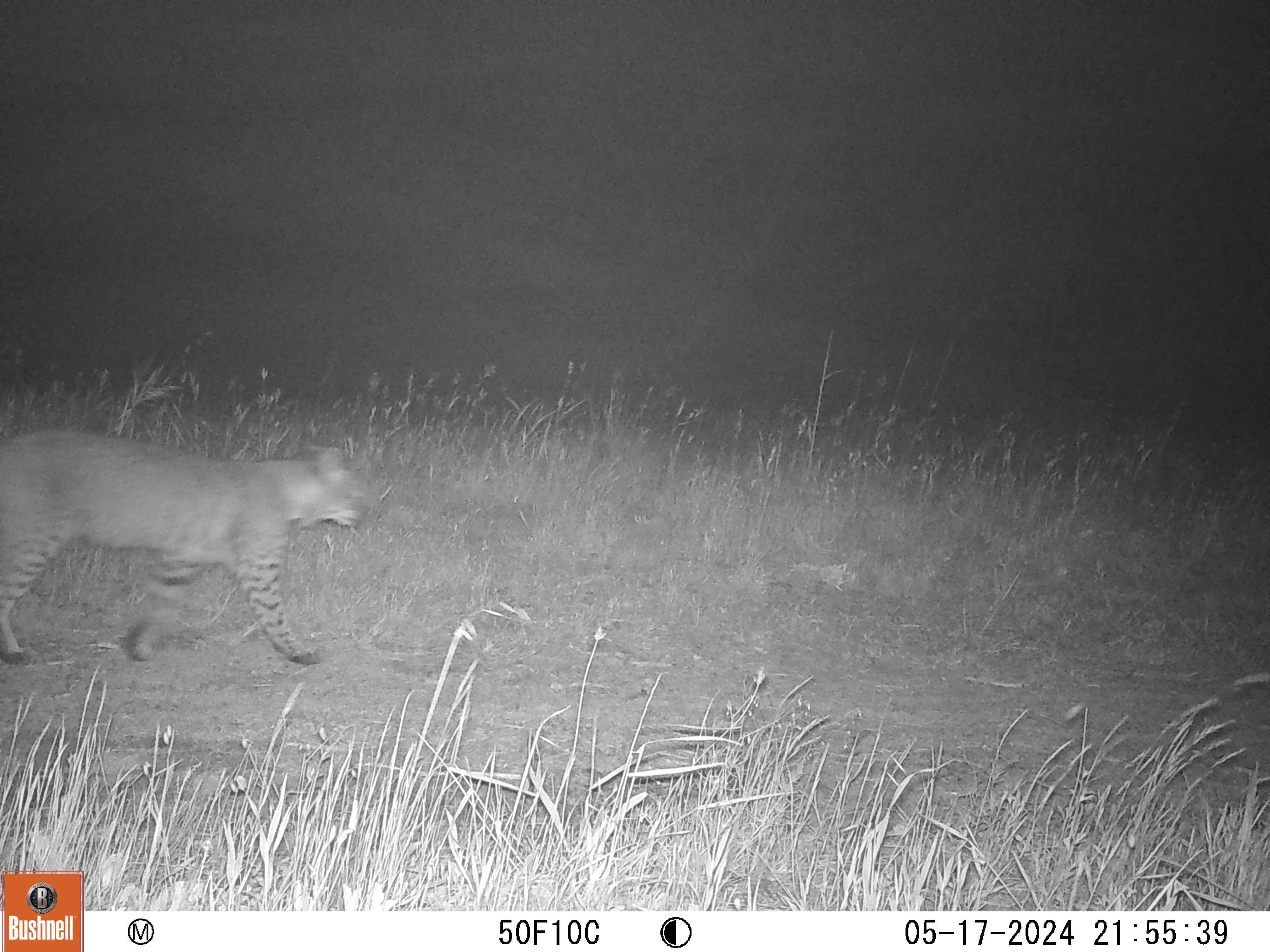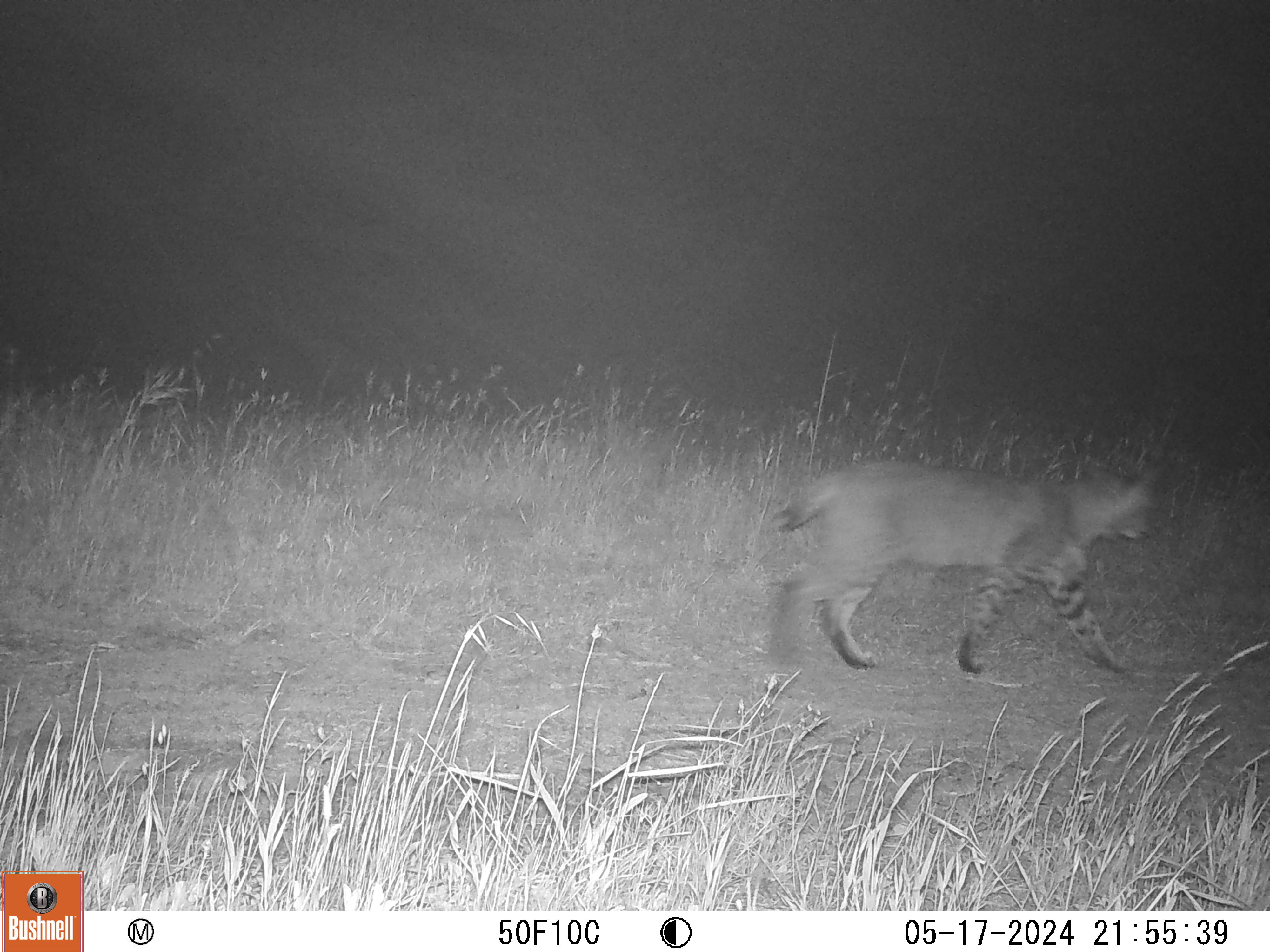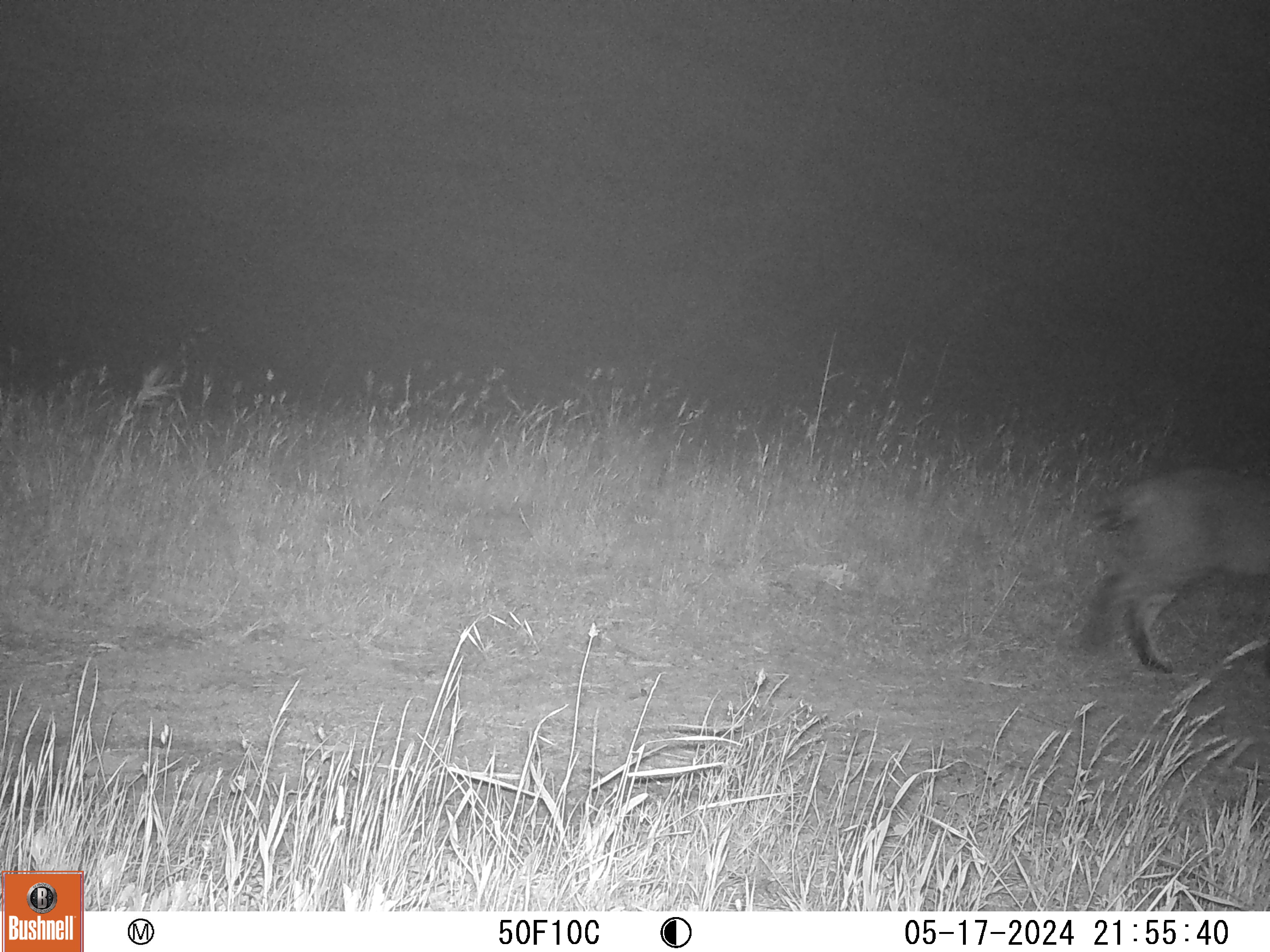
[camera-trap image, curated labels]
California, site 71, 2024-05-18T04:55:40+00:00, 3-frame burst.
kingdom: Animalia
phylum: Chordata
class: Mammalia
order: Carnivora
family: Felidae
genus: Lynx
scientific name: Lynx rufus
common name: bobcat